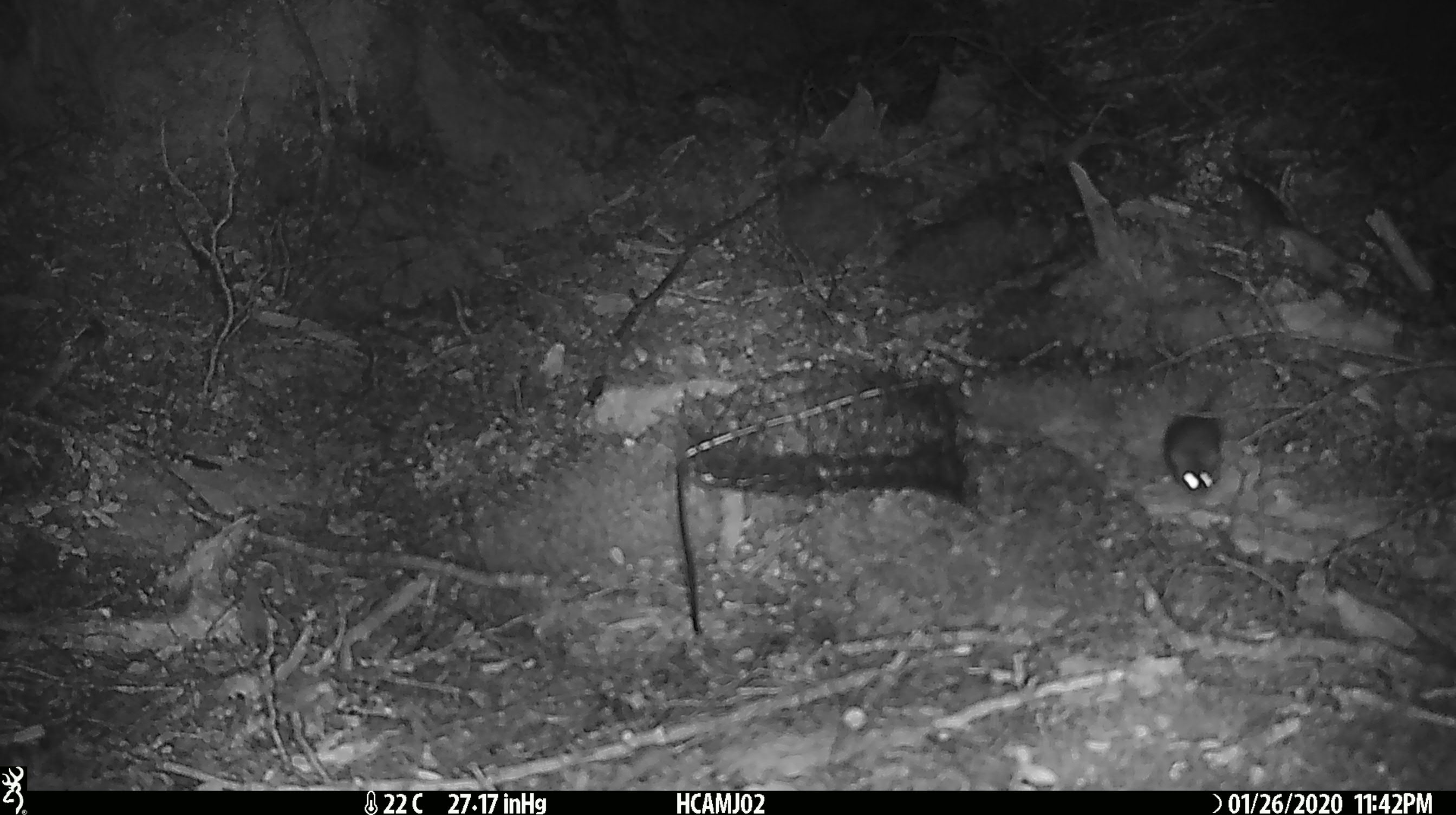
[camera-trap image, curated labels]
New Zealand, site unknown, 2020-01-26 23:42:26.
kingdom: Animalia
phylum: Chordata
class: Mammalia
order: Rodentia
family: Muridae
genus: Mus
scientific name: Mus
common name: mouse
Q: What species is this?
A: Mouse (Mus).